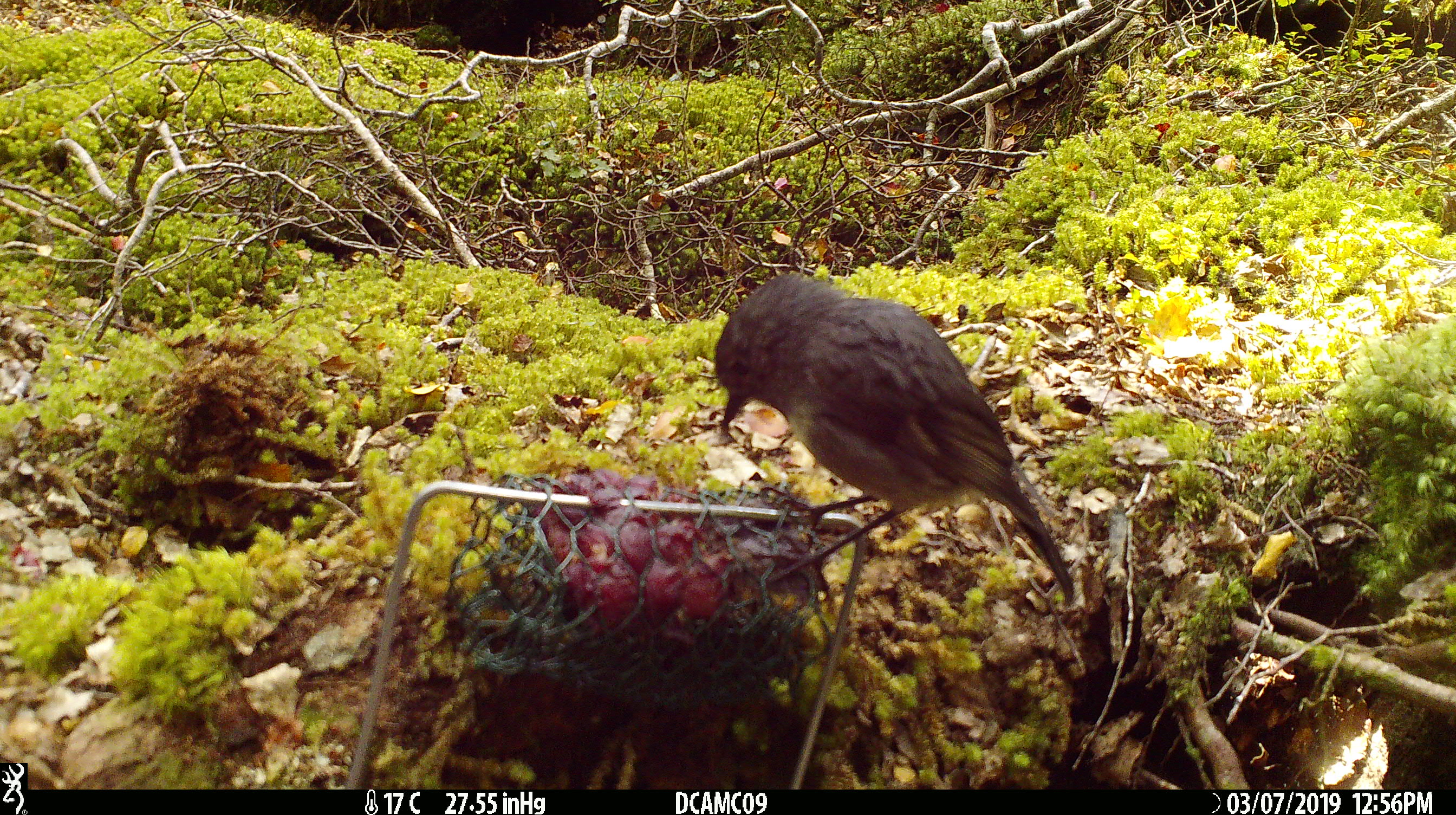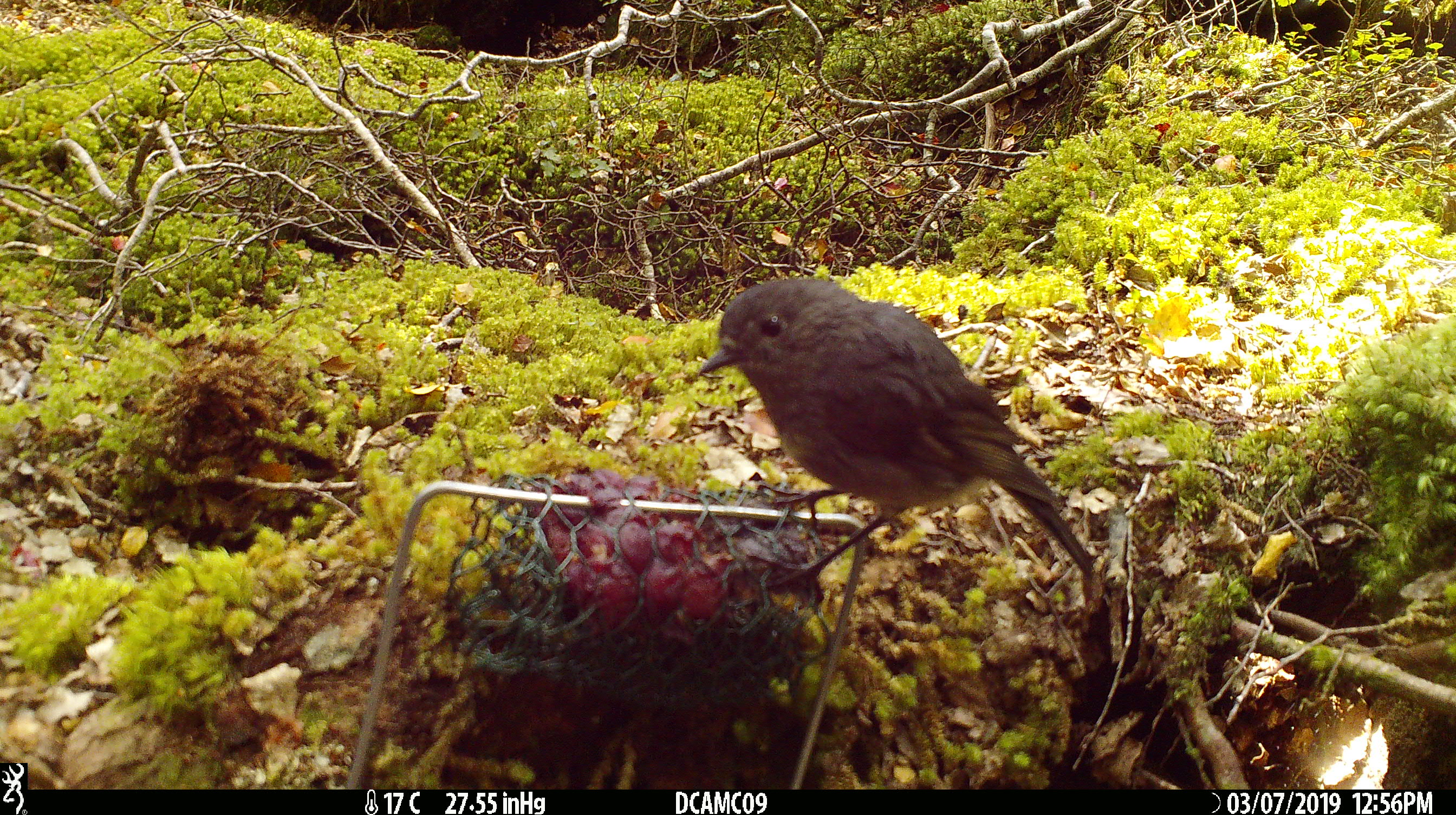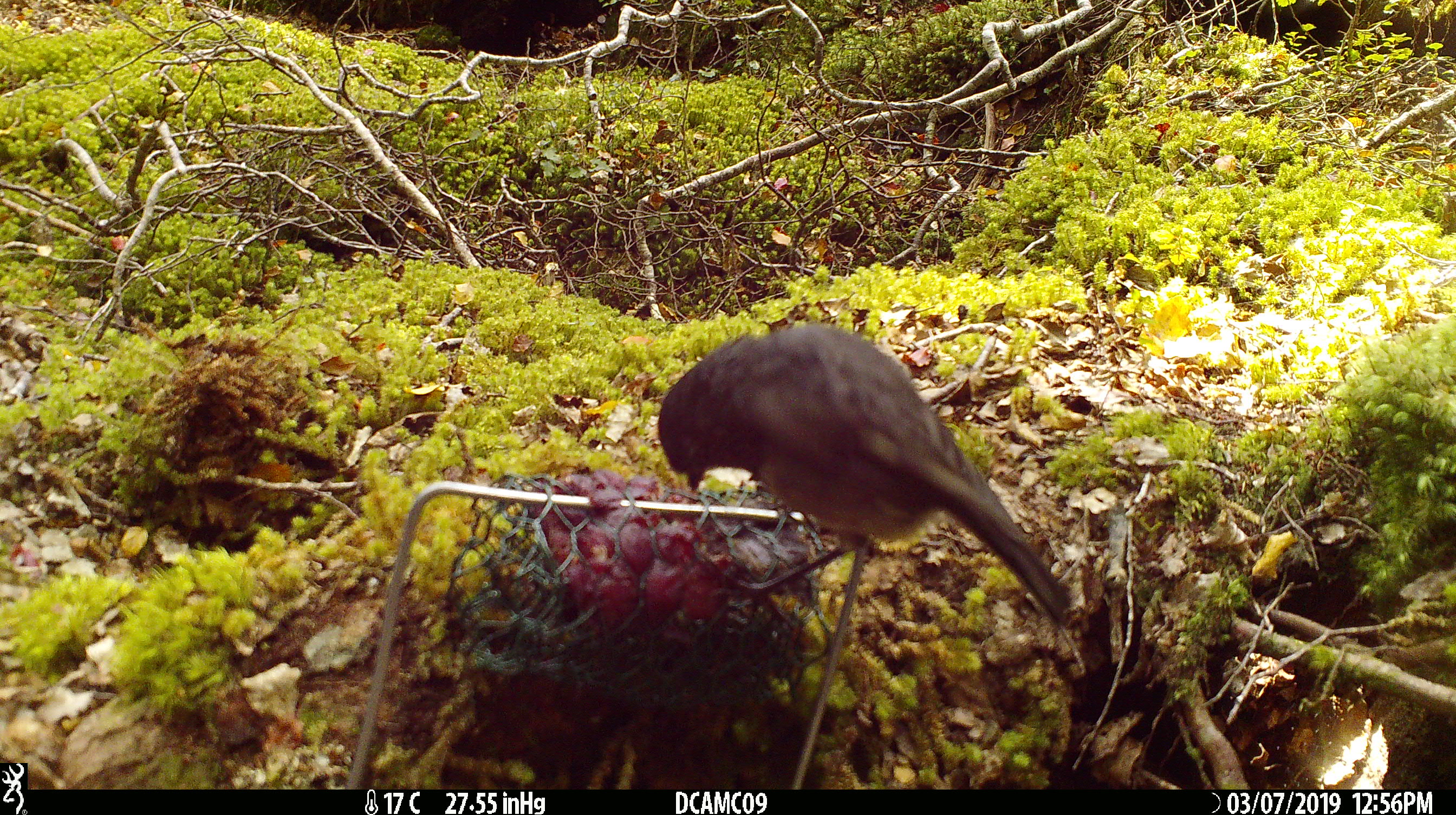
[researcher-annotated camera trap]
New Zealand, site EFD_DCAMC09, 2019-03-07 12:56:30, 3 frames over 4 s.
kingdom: Animalia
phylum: Chordata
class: Aves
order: Passeriformes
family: Petroicidae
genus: Petroica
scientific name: Petroica australis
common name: new zealand robin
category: robin